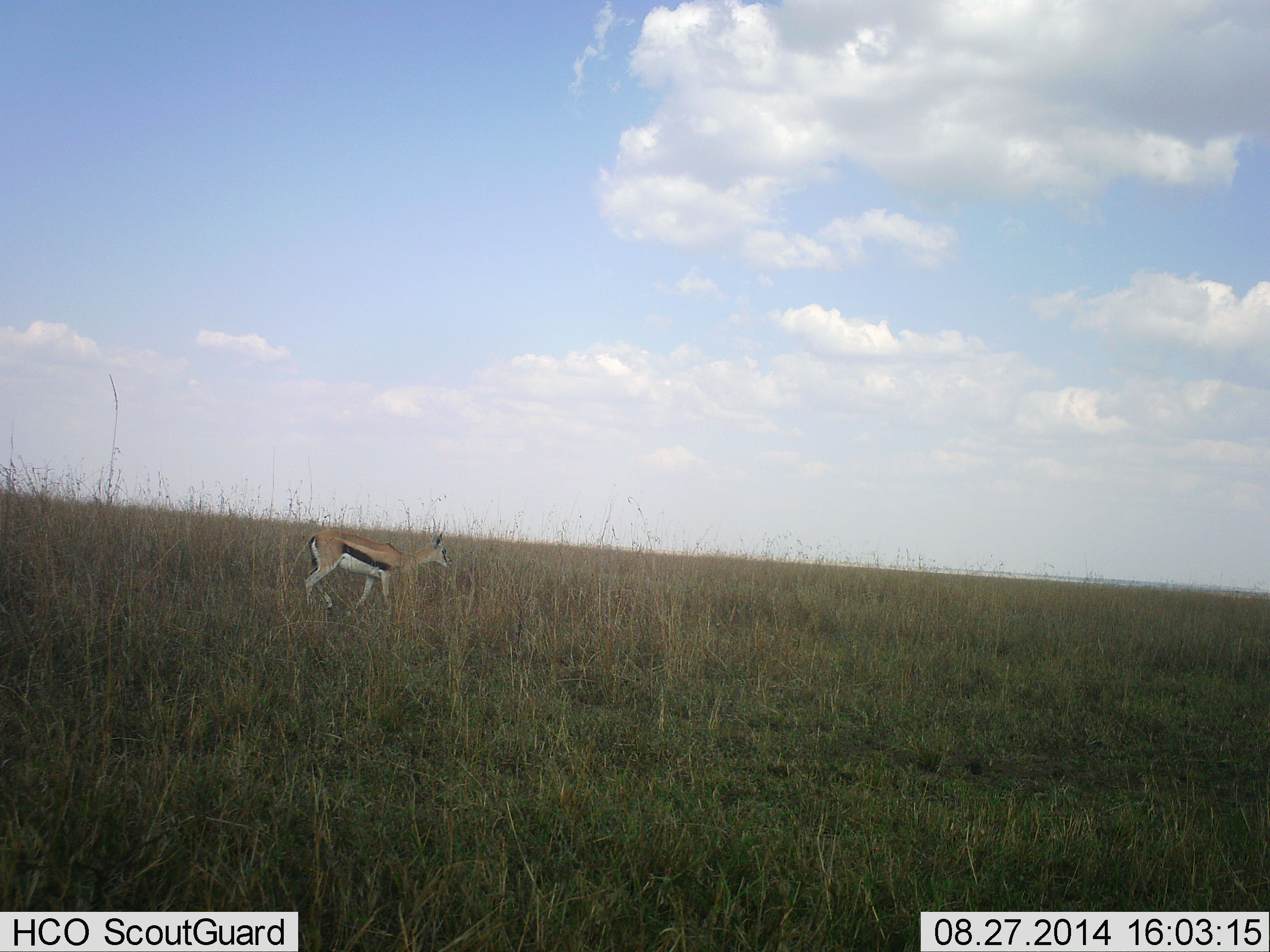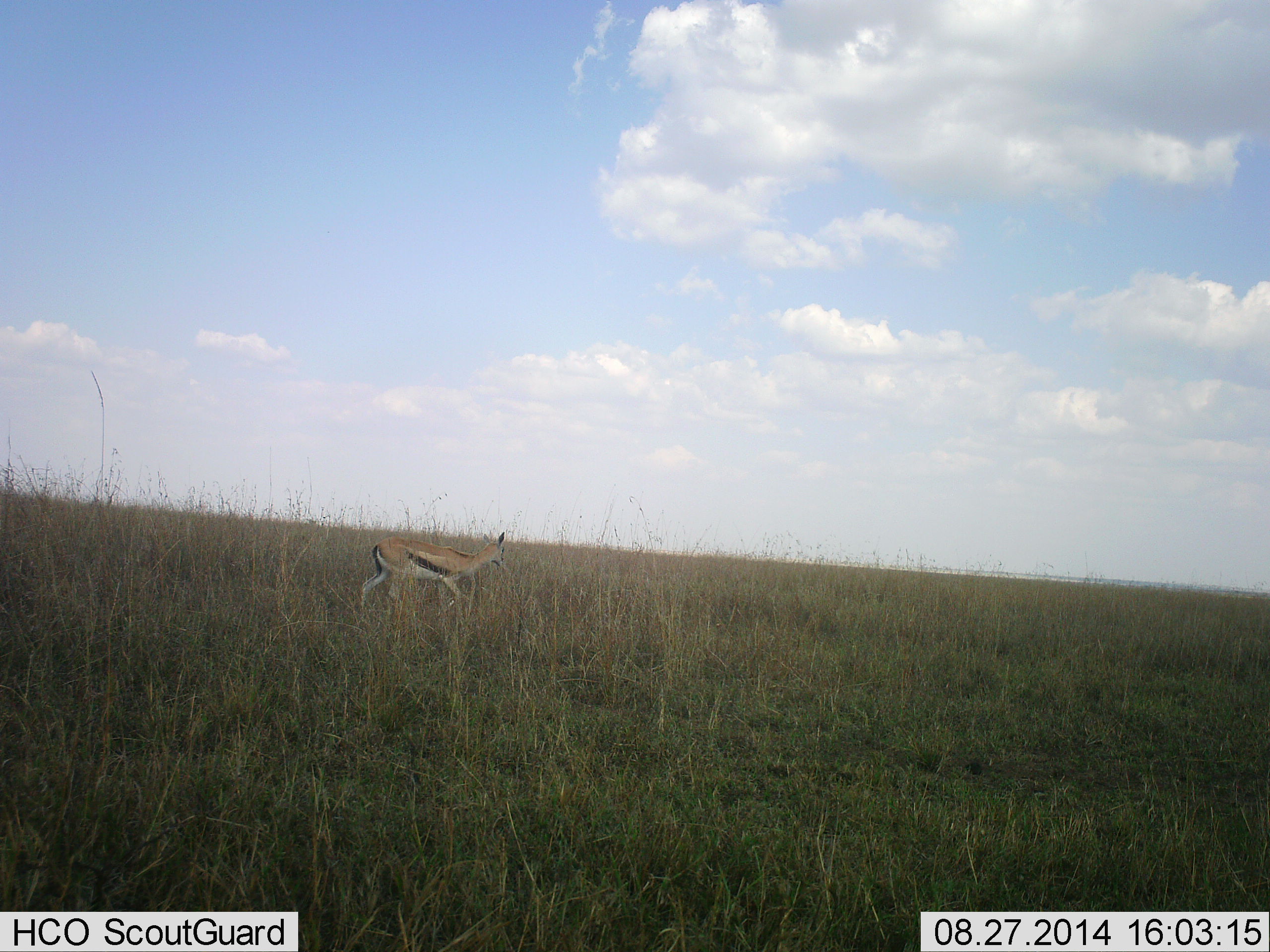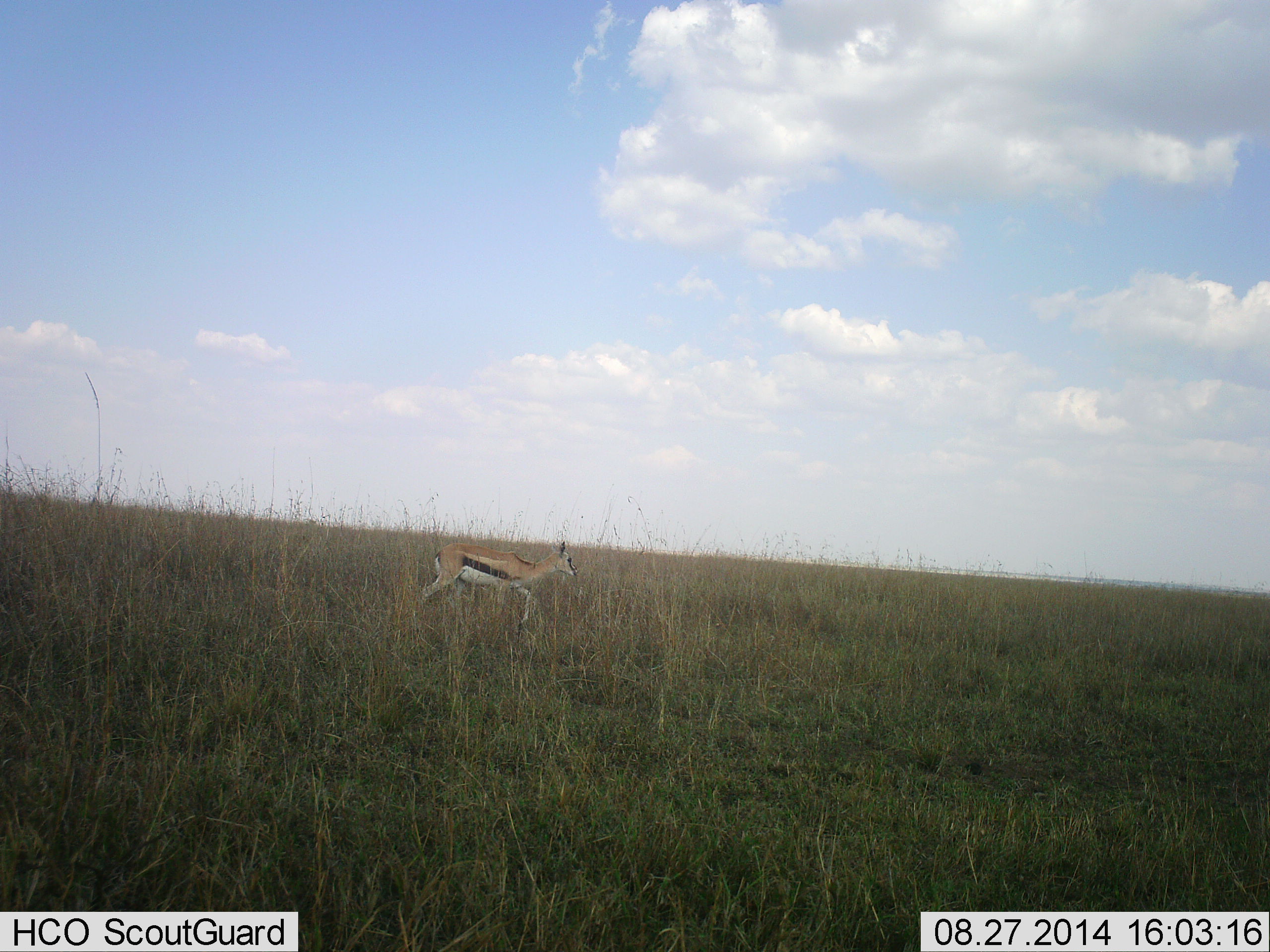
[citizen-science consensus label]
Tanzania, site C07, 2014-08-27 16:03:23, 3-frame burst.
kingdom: Animalia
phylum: Chordata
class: Mammalia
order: Artiodactyla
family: Bovidae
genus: Eudorcas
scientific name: Eudorcas thomsonii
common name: thomson's gazelle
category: gazellethomsons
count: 1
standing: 30%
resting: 0%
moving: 70%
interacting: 0%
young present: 0%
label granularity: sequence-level